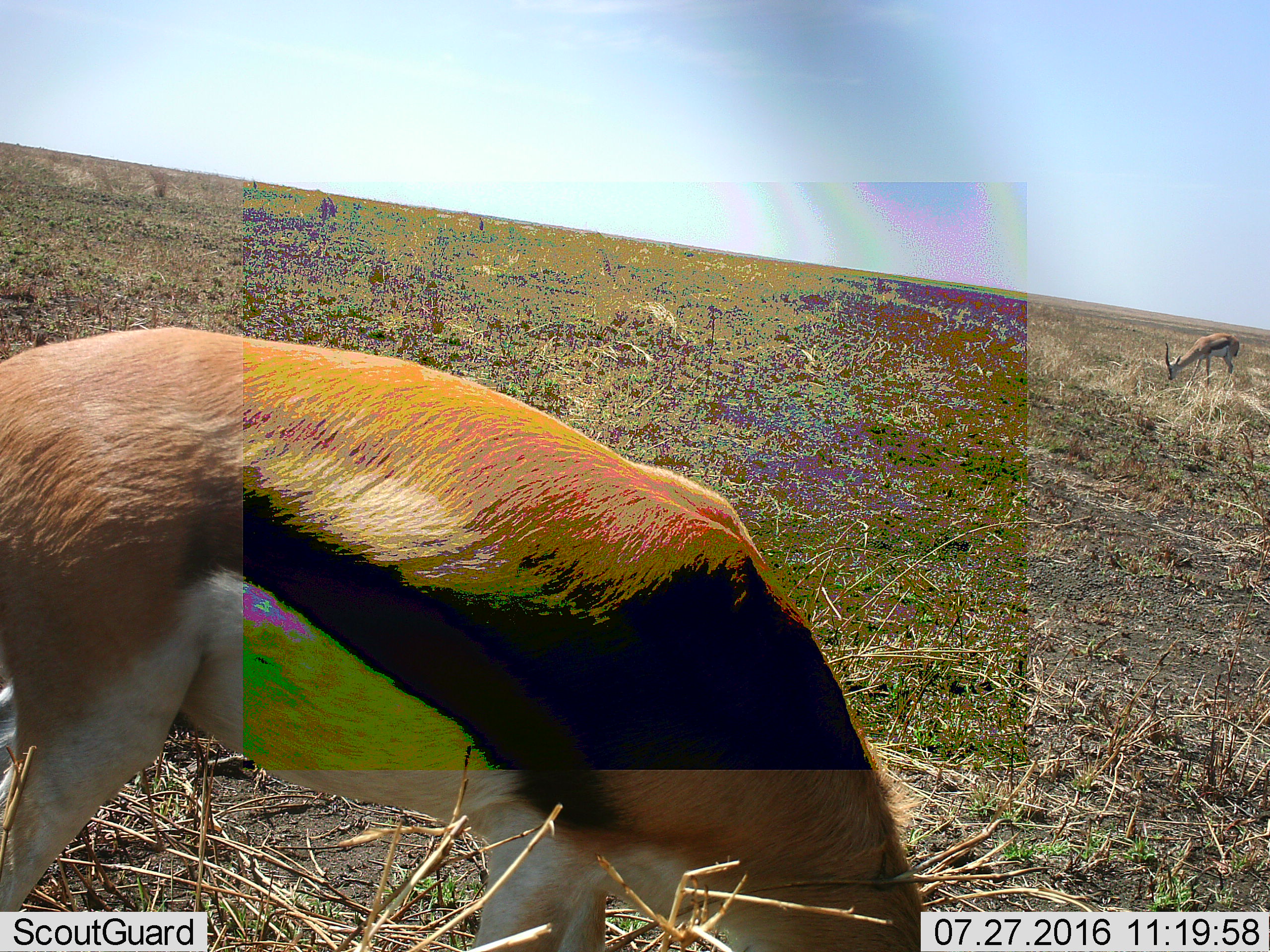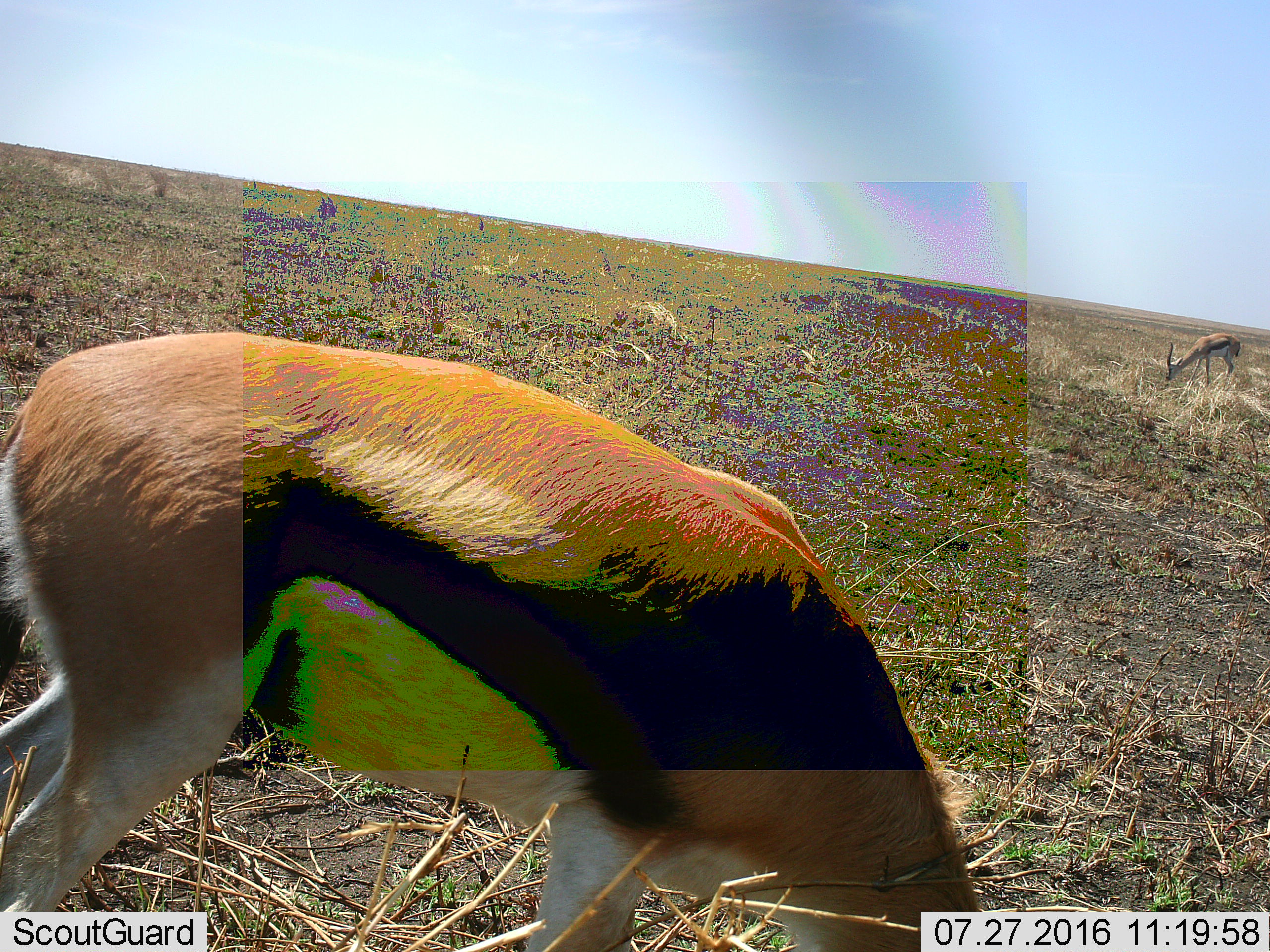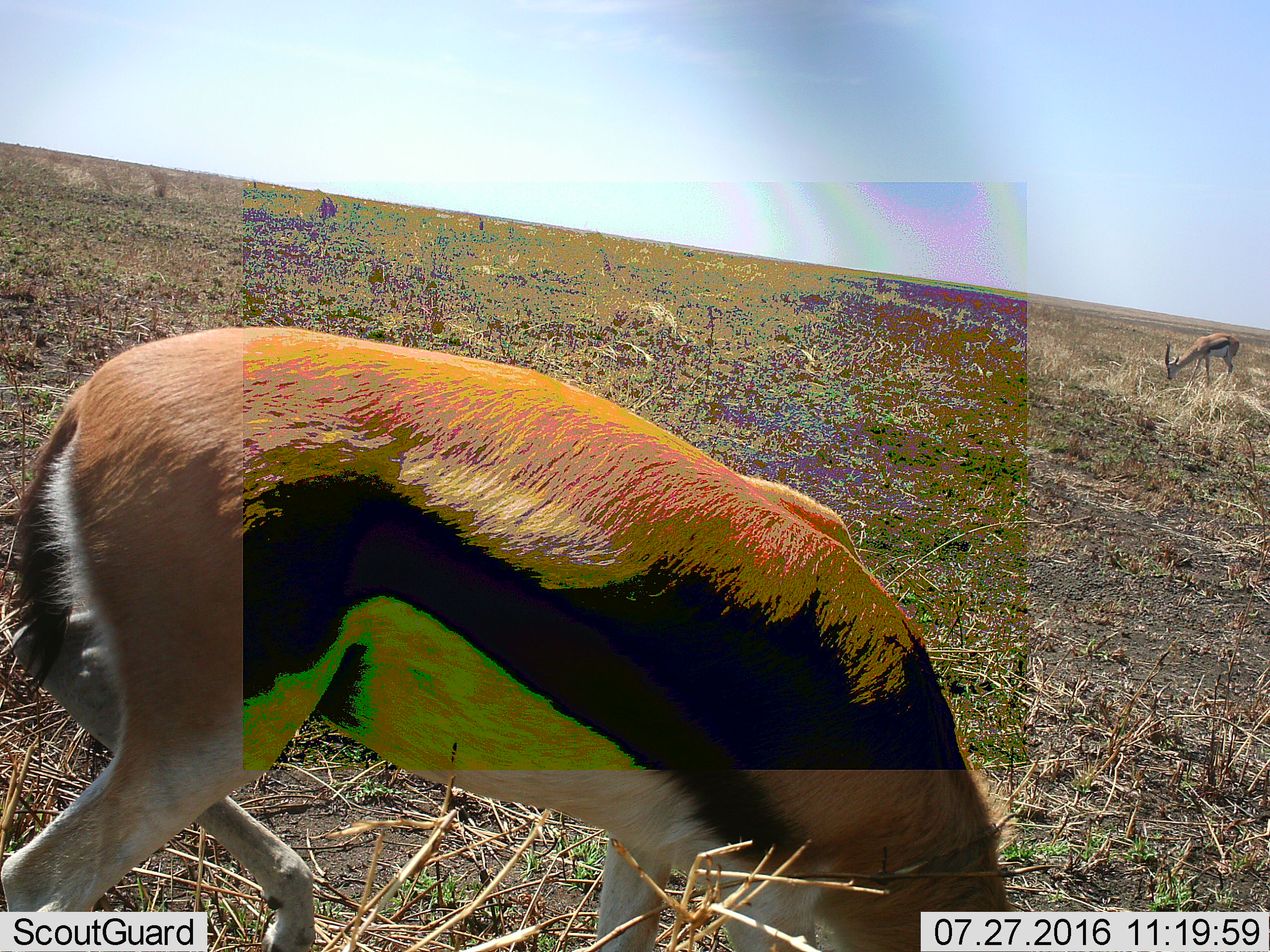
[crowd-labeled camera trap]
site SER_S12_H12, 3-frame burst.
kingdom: Animalia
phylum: Chordata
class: Mammalia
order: Artiodactyla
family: Bovidae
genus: Eudorcas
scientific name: Eudorcas thomsonii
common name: thomson's gazelle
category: gazellethomsons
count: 1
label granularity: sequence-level